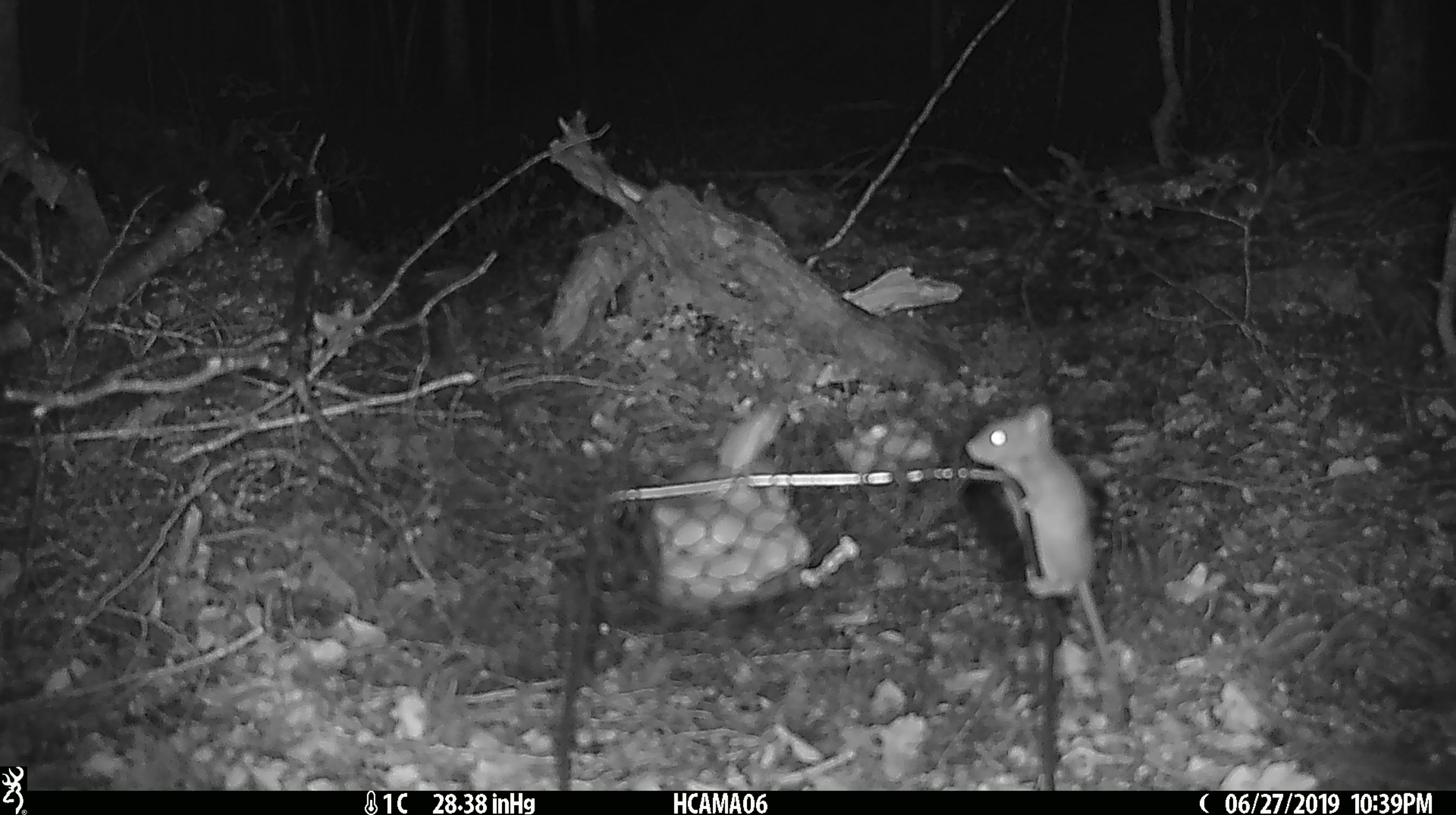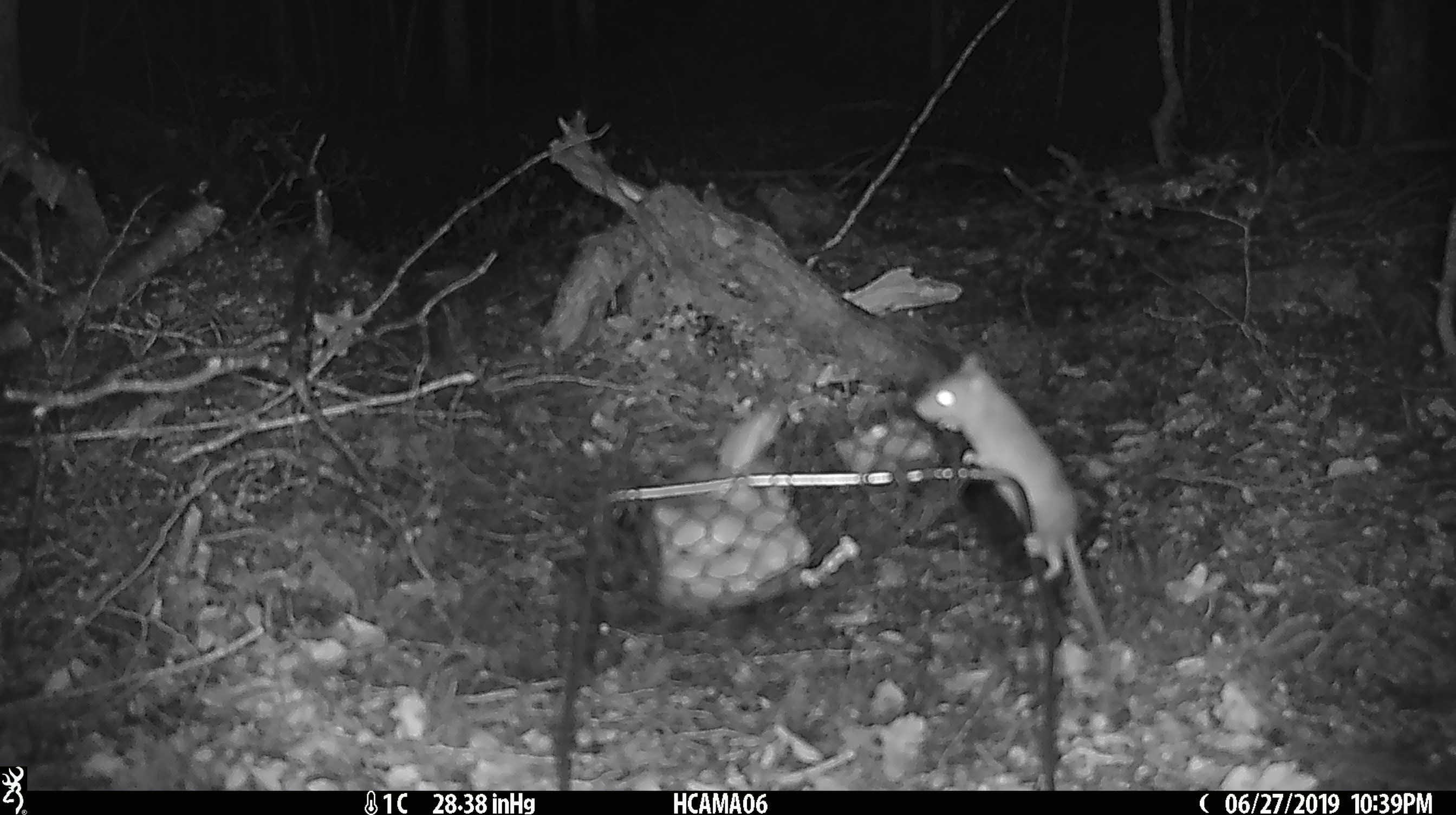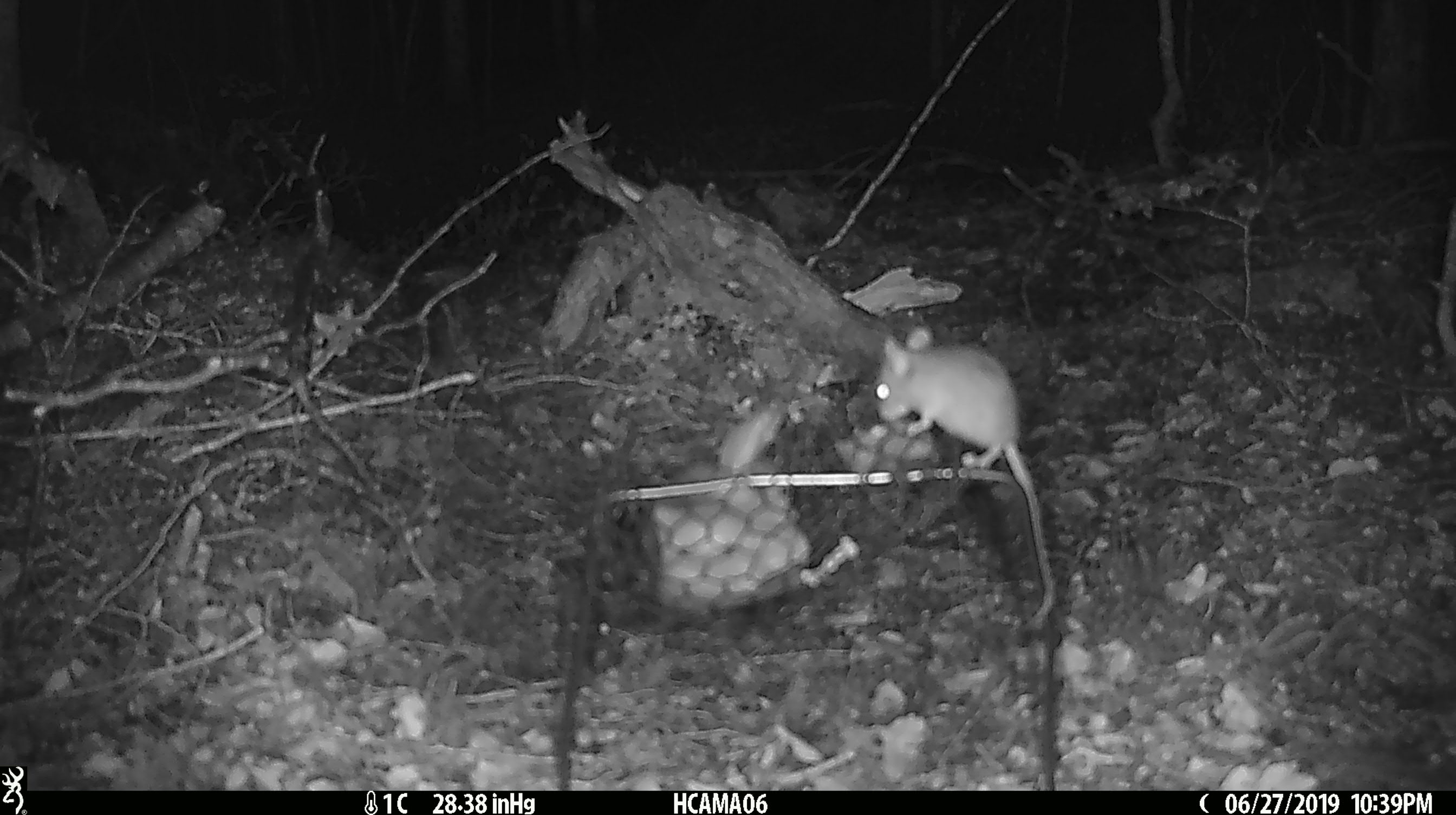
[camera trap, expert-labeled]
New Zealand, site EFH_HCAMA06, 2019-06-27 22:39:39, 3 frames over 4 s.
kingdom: Animalia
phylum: Chordata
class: Mammalia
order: Rodentia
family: Muridae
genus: Mus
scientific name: Mus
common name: mouse